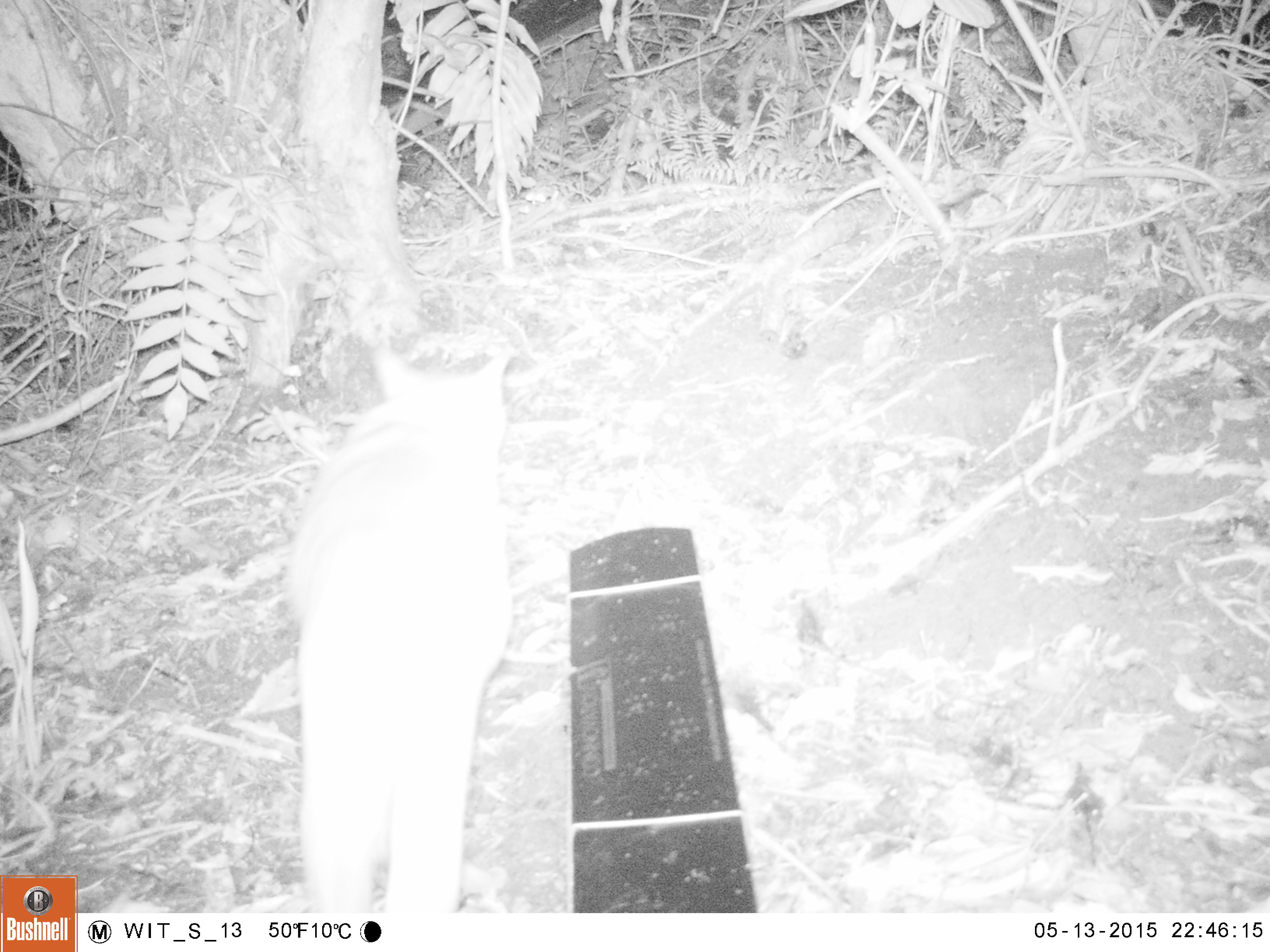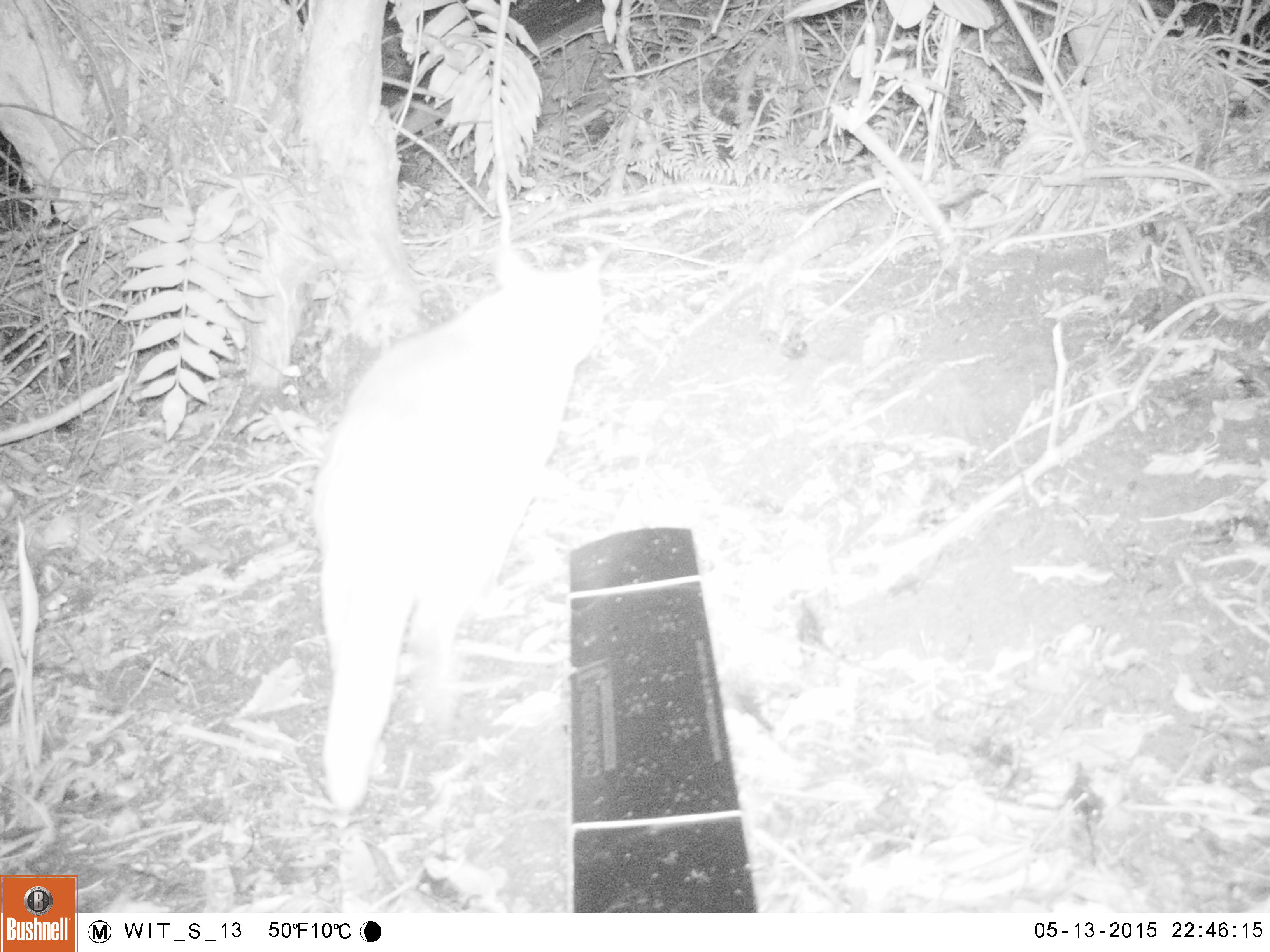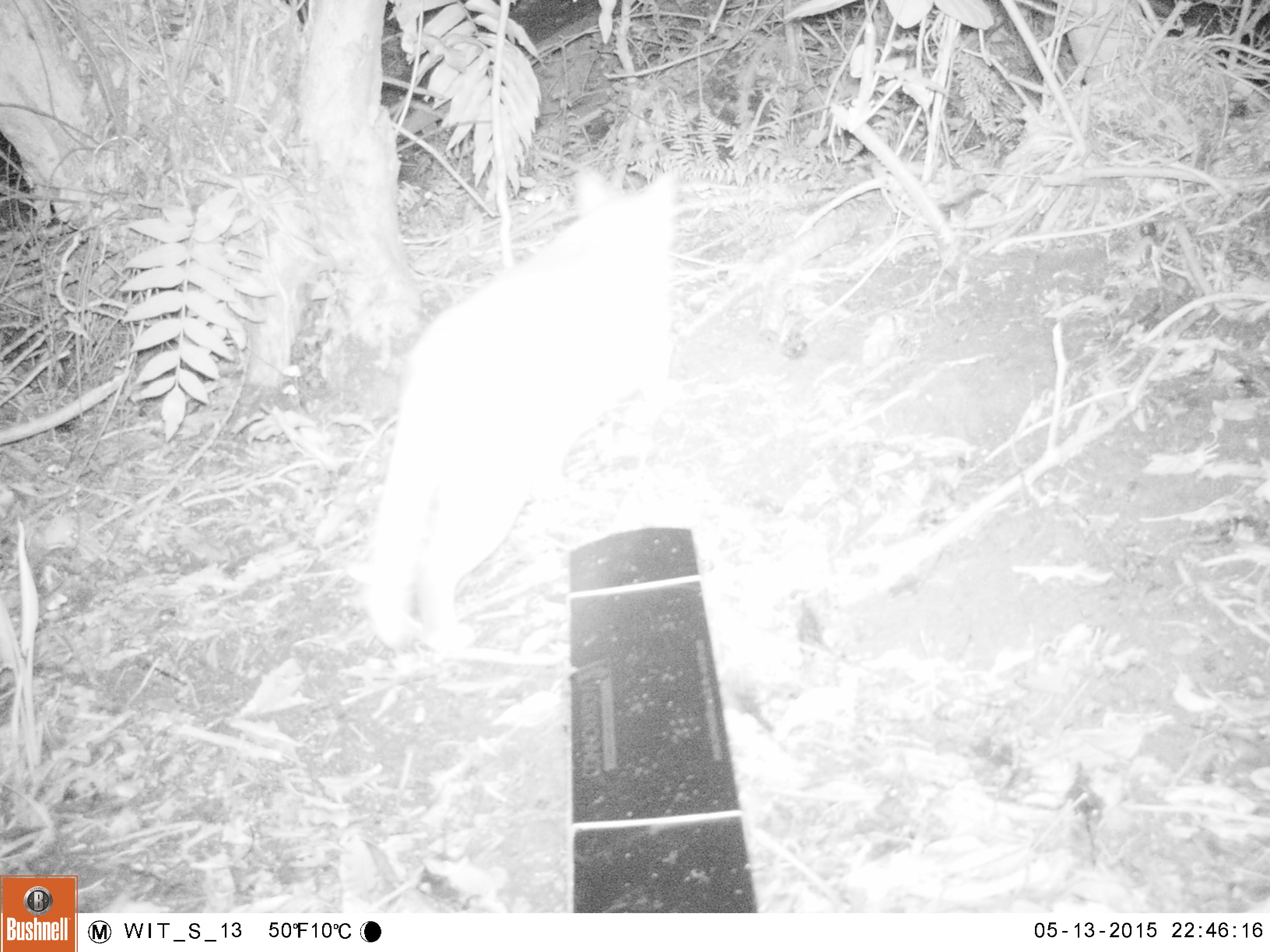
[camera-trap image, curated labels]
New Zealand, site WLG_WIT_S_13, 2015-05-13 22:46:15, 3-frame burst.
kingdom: Animalia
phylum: Chordata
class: Mammalia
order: Carnivora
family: Felidae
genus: Felis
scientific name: Felis catus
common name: domestic cat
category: cat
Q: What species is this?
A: Cat (domestic cat) (Felis catus).